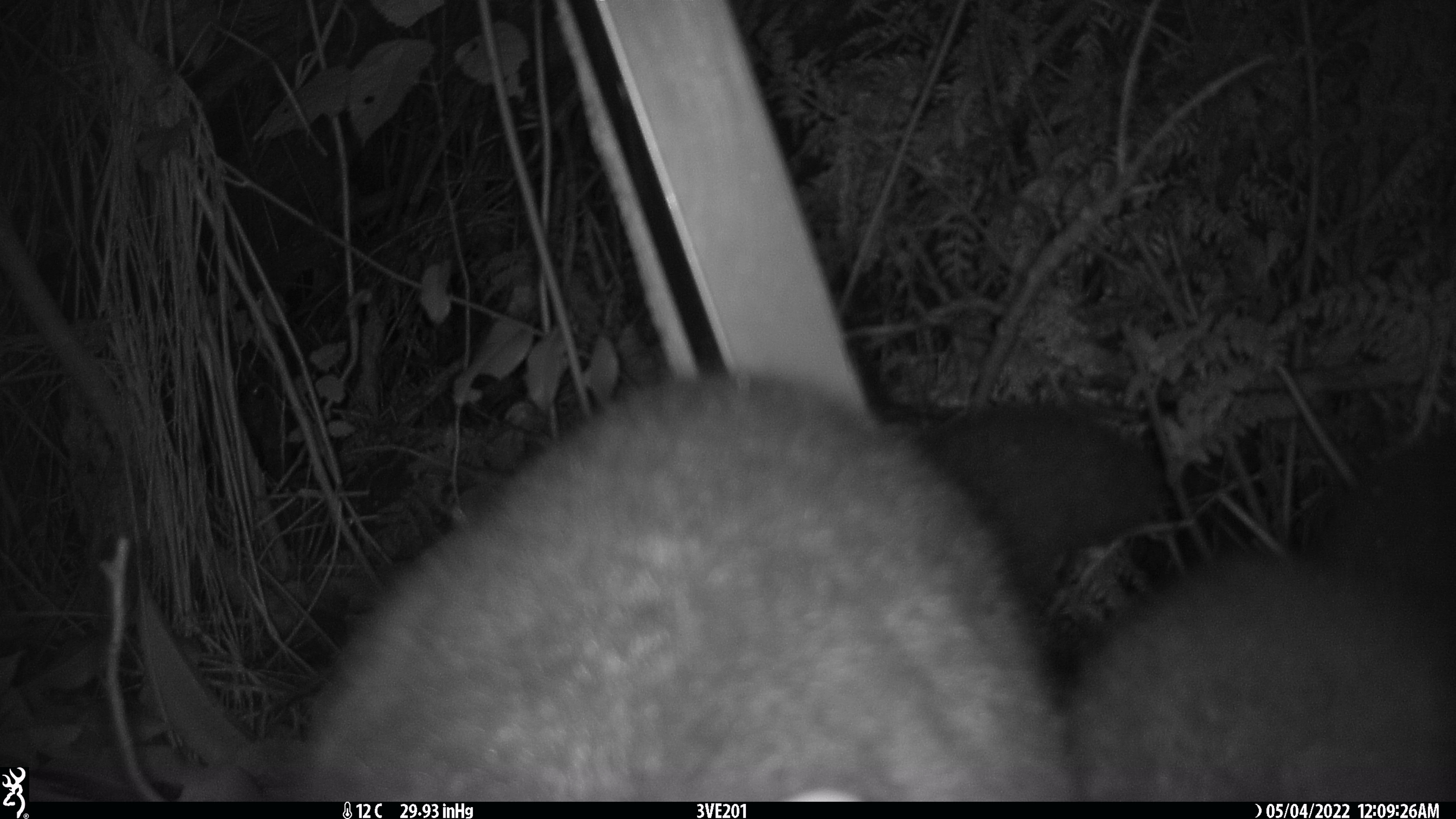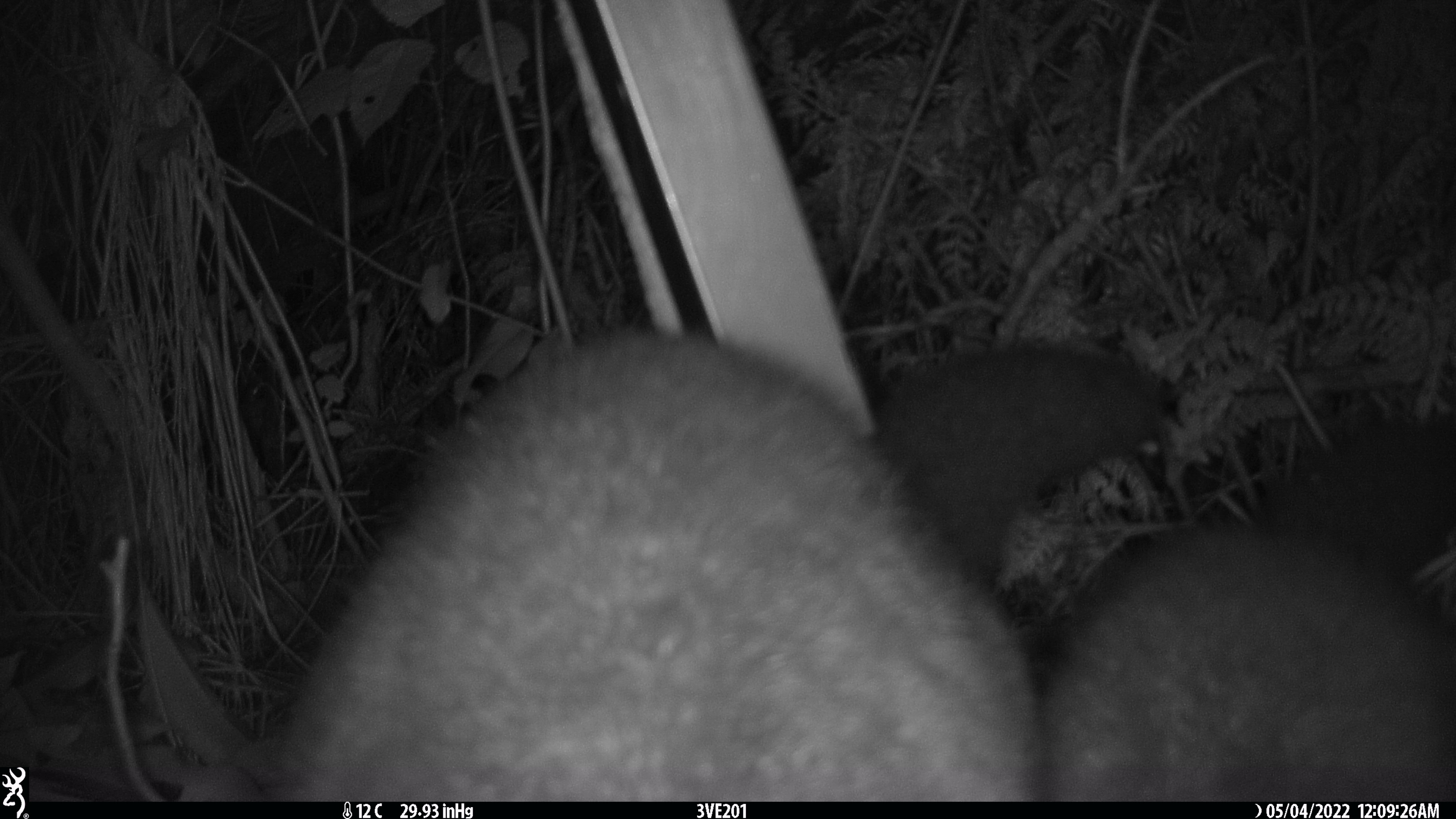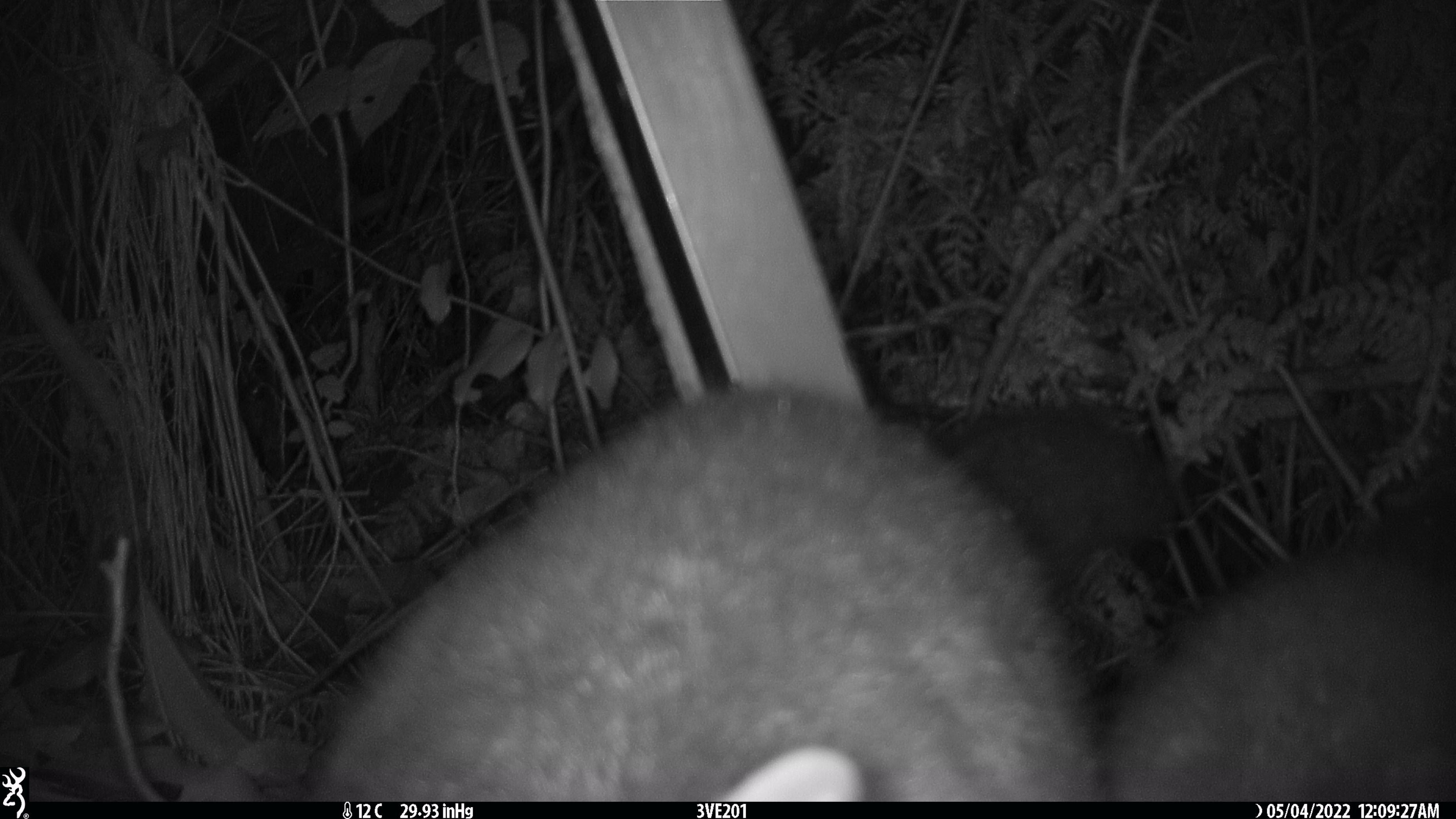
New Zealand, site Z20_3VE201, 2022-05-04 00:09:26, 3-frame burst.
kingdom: Animalia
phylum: Chordata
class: Mammalia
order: Diprotodontia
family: Phalangeridae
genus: Trichosurus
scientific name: Trichosurus vulpecula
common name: common brushtail possum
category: possum